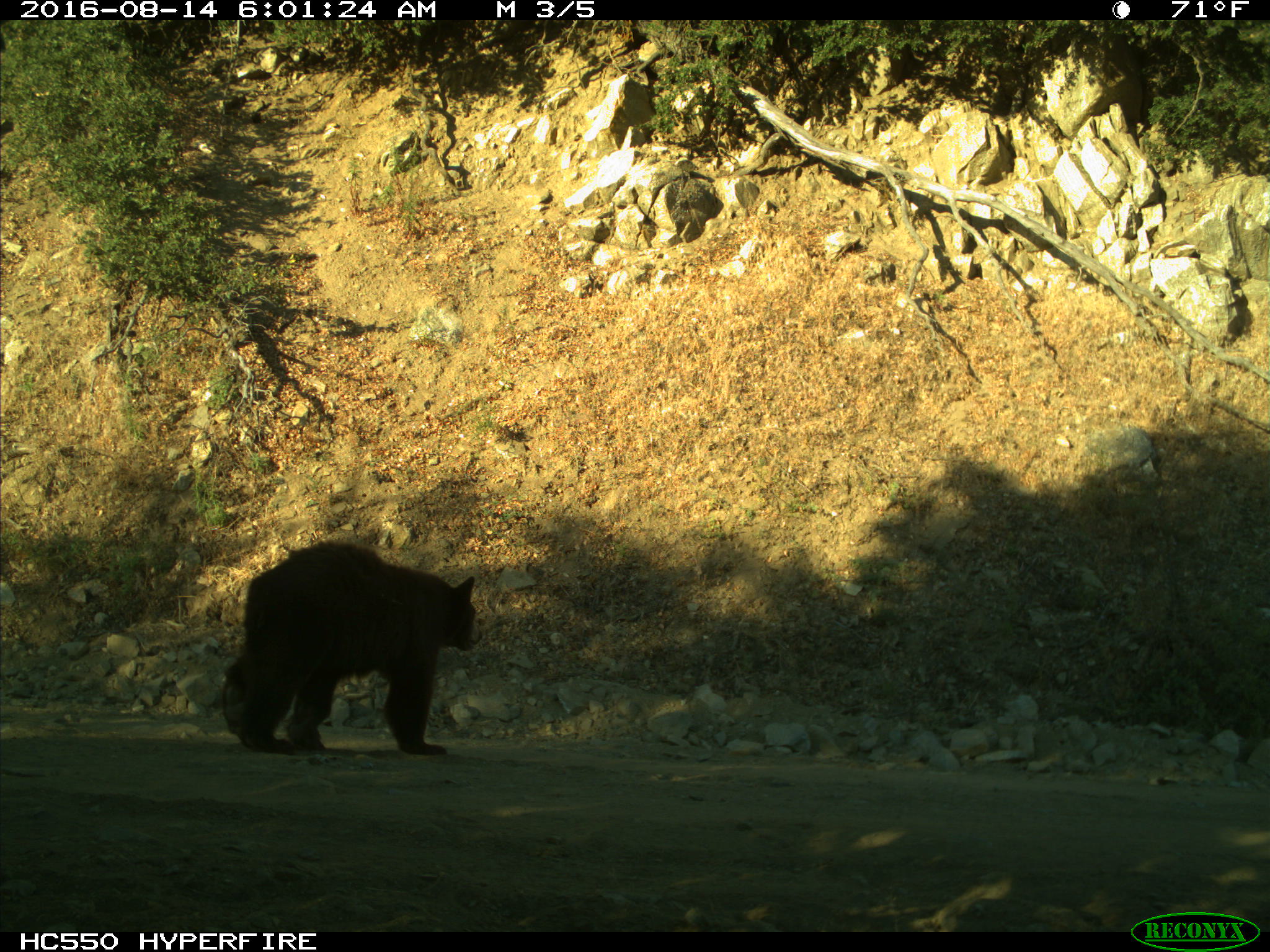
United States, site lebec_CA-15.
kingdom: Animalia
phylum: Chordata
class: Mammalia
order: Carnivora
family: Ursidae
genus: Ursus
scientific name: Ursus americanus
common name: american black bear